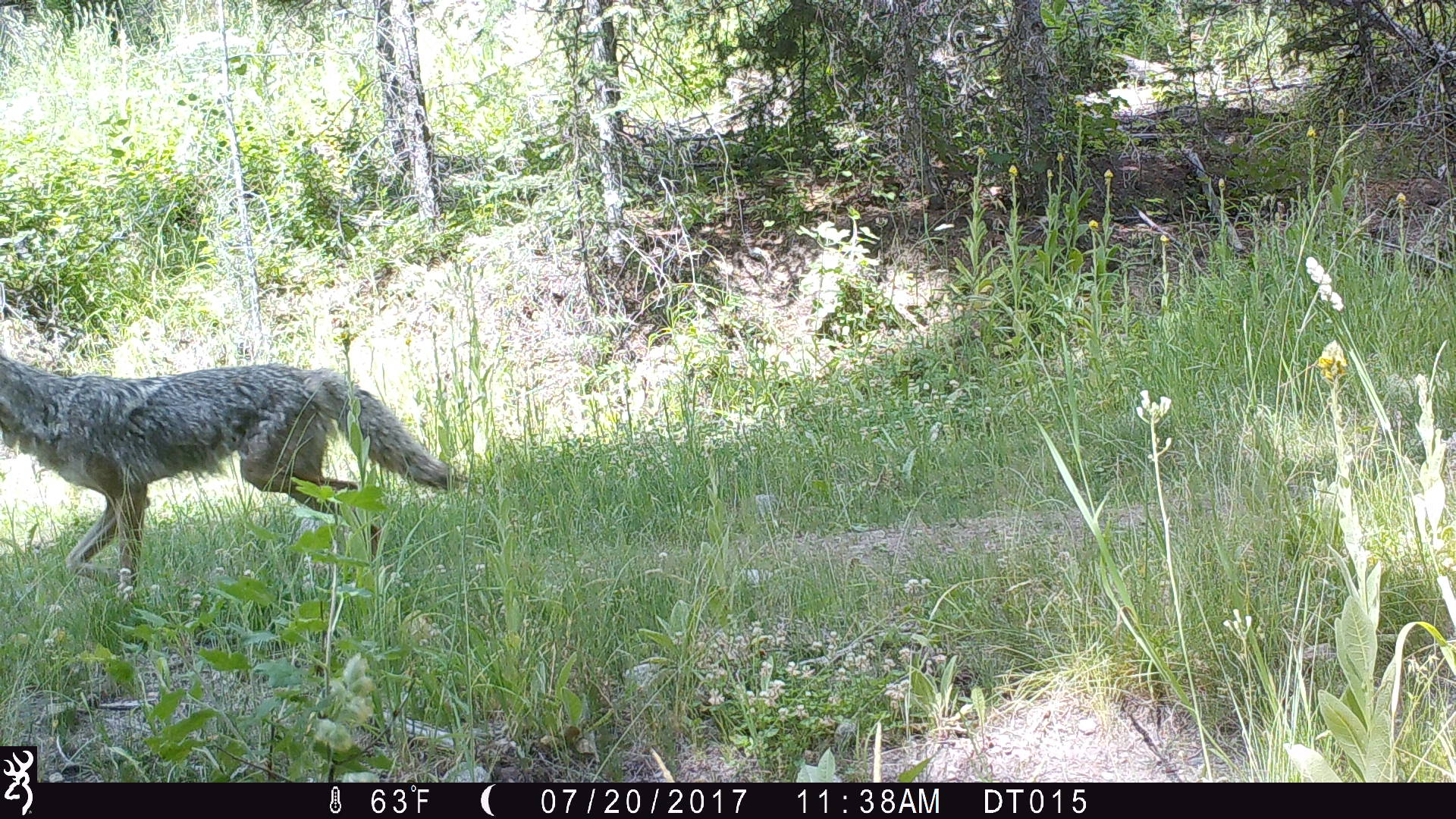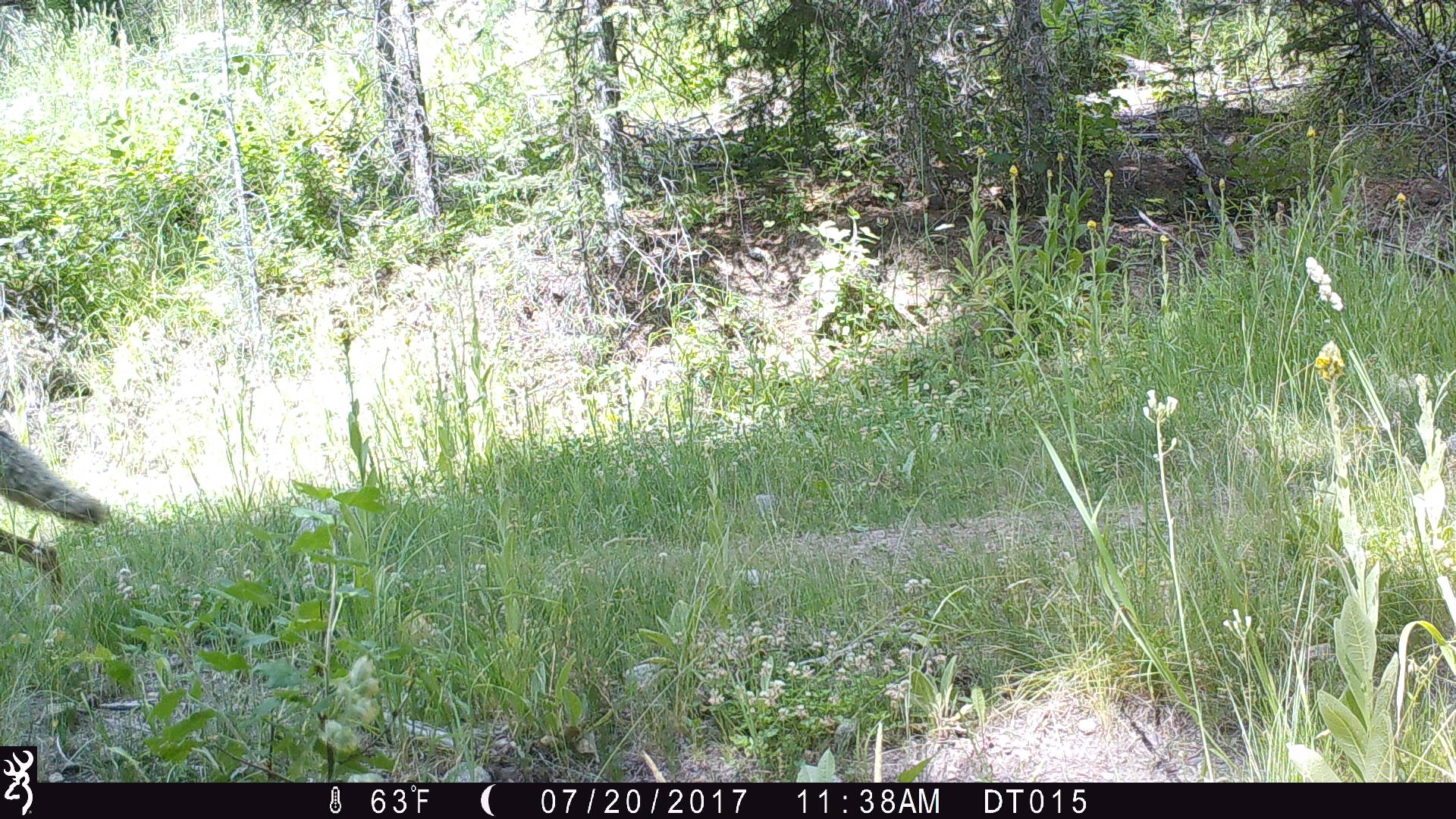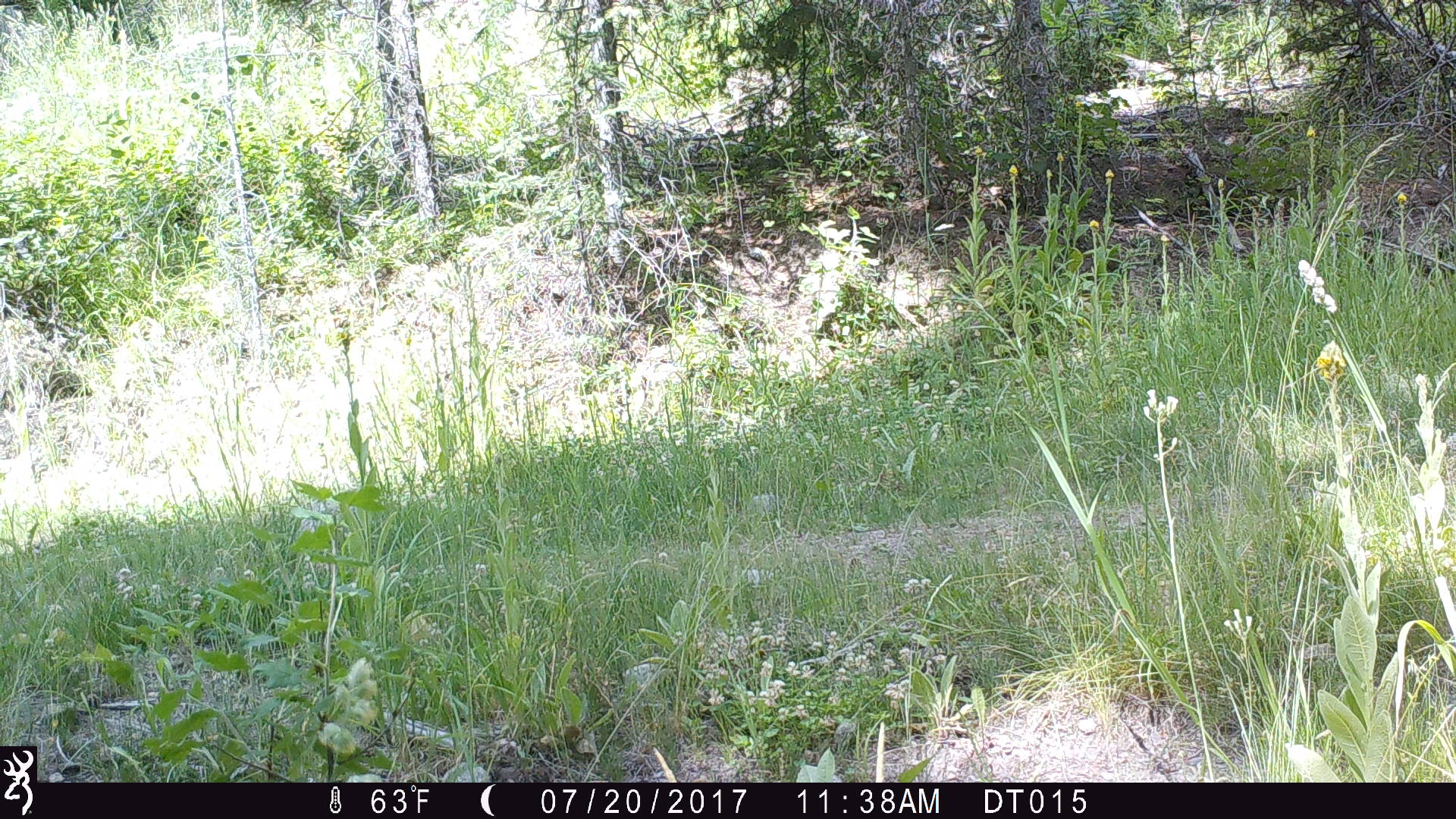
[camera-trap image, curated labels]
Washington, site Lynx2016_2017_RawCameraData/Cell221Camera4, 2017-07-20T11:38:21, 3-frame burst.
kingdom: Animalia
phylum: Chordata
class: Mammalia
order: Carnivora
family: Canidae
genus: Canis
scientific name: Canis latrans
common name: coyote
Canis latrans (coyote). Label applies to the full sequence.